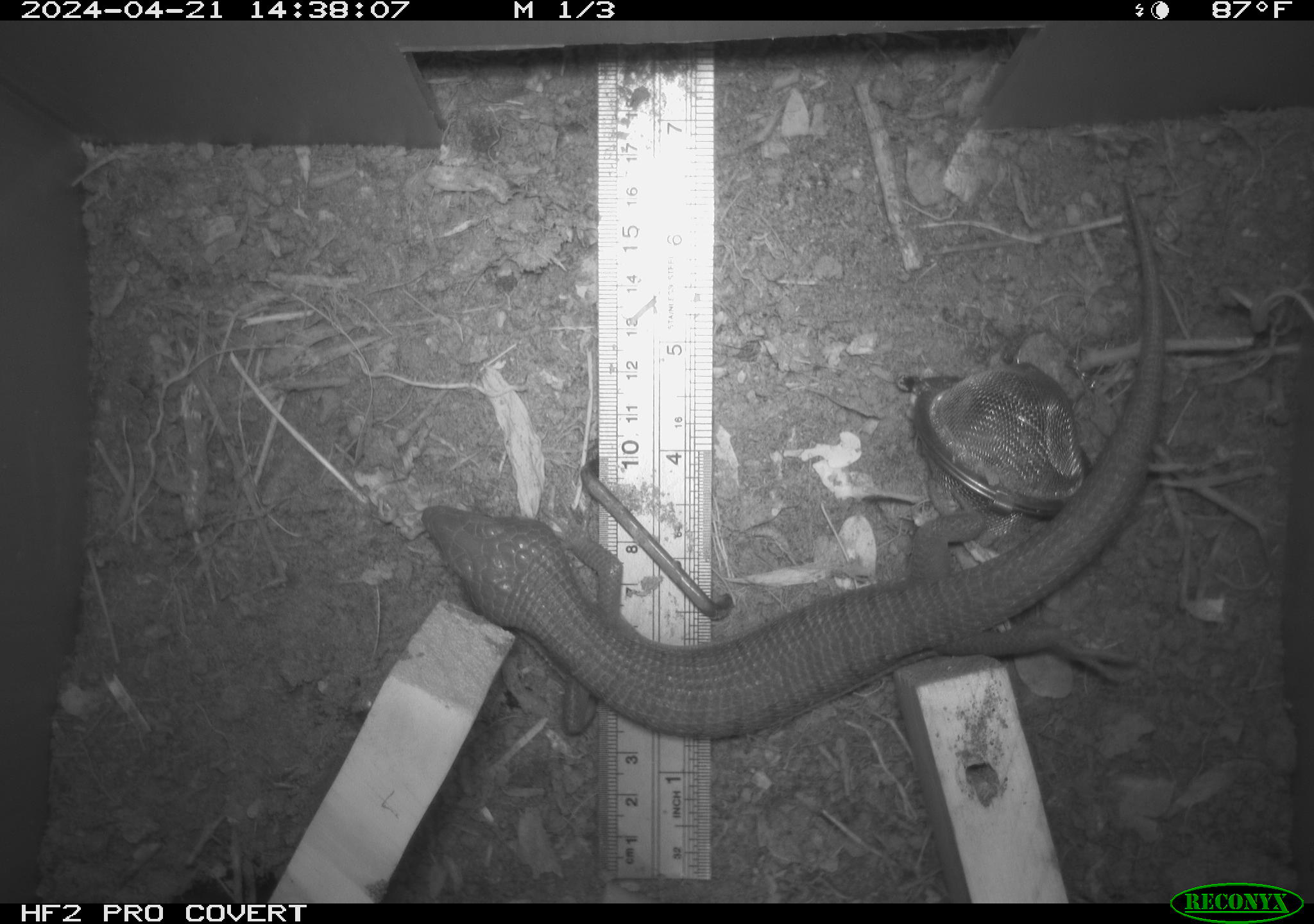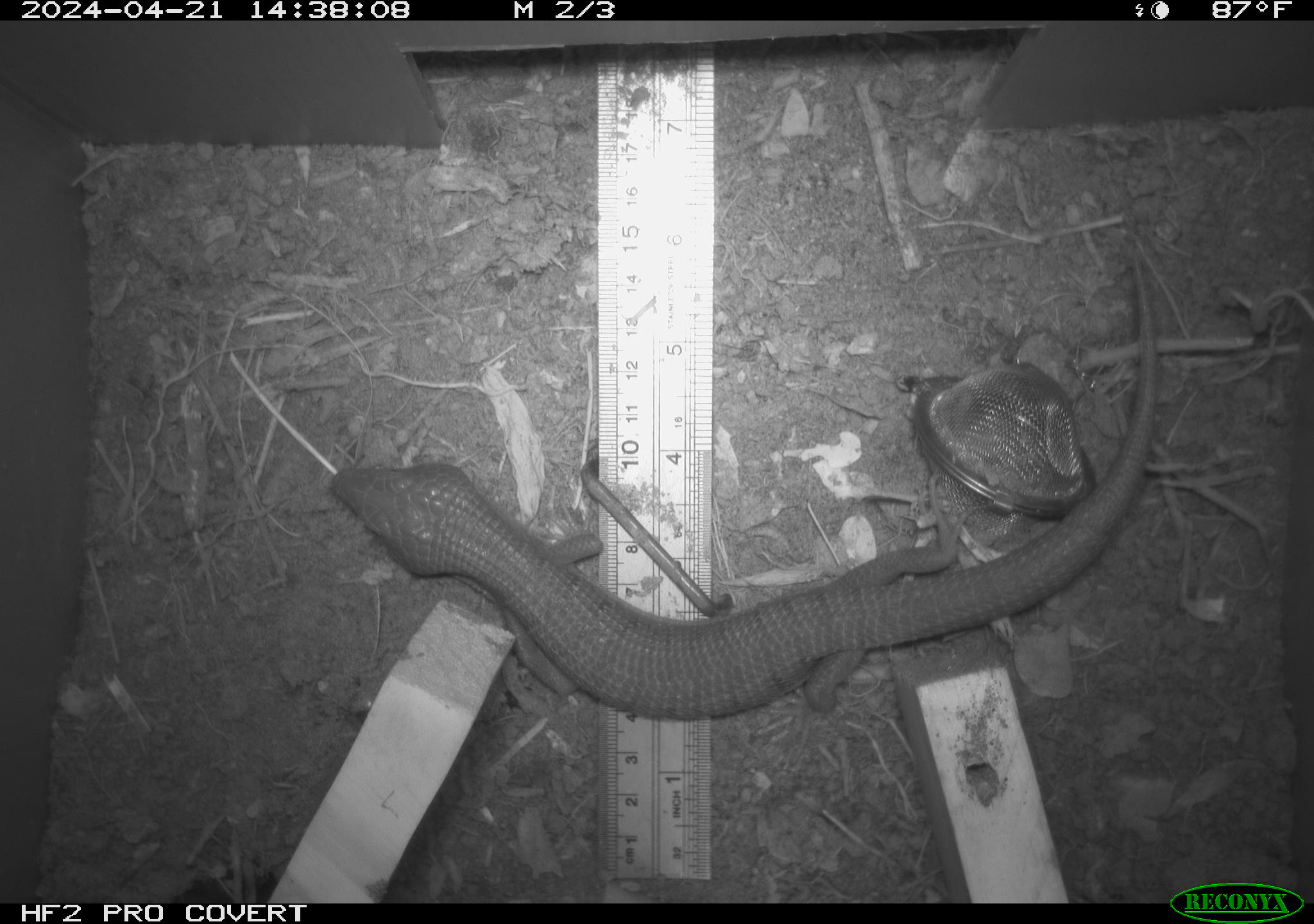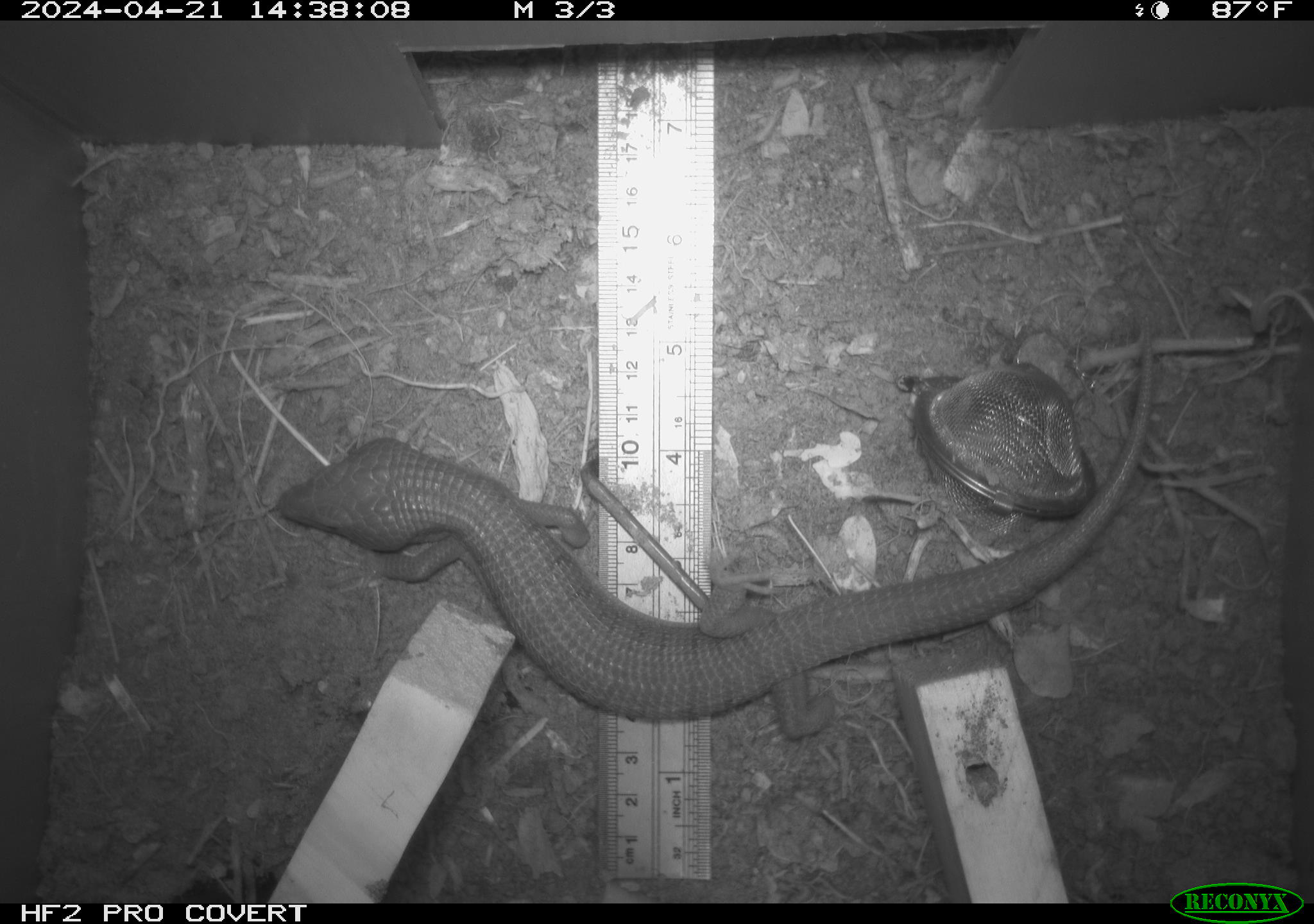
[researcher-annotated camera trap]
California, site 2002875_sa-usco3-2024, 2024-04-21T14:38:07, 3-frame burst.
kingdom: Animalia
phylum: Chordata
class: Reptilia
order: Squamata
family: Anguidae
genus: Elgaria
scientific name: Elgaria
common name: alligator lizards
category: elgaria species